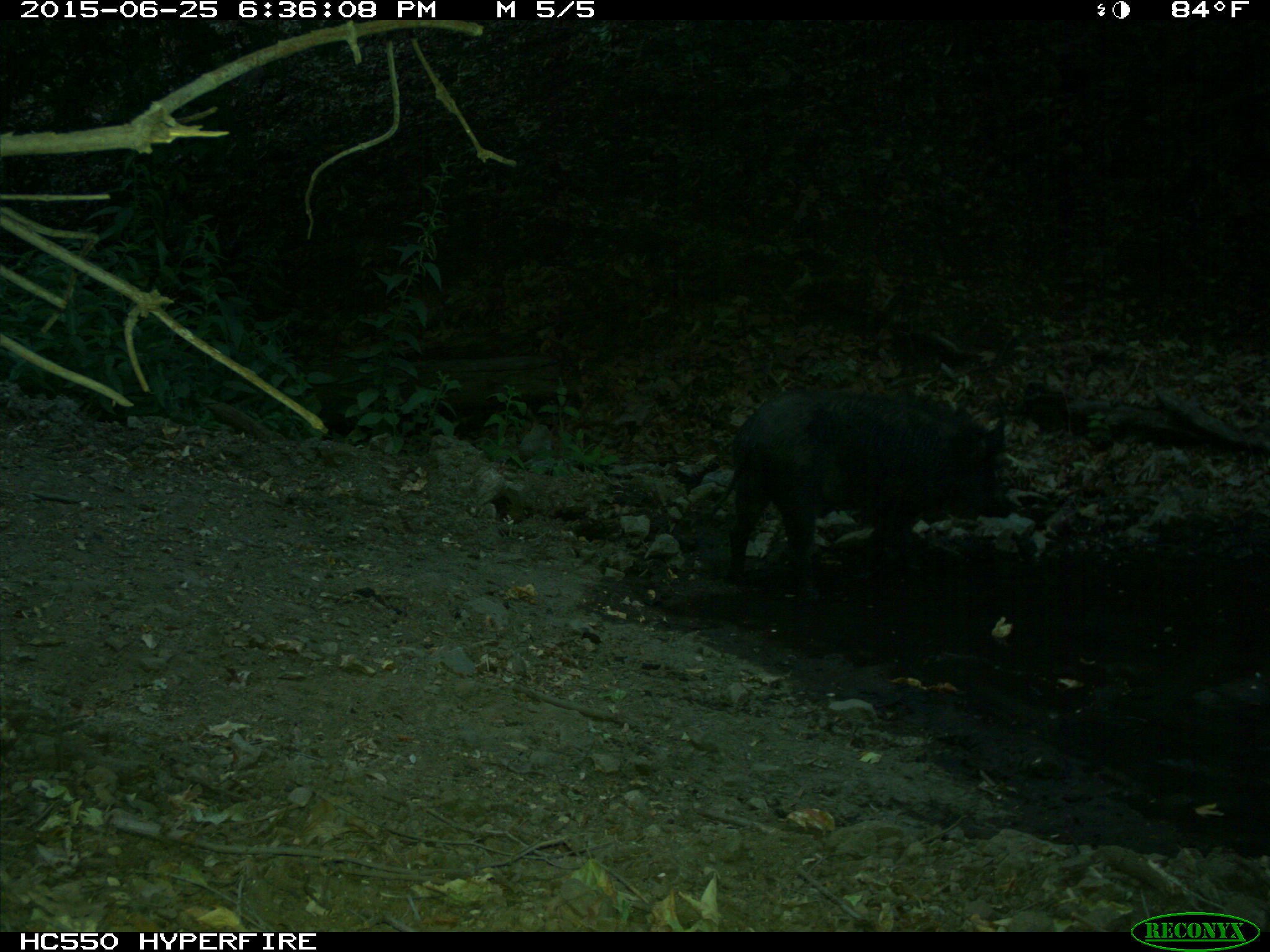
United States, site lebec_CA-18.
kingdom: Animalia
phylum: Chordata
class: Mammalia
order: Artiodactyla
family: Suidae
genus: Sus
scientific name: Sus scrofa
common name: wild boar